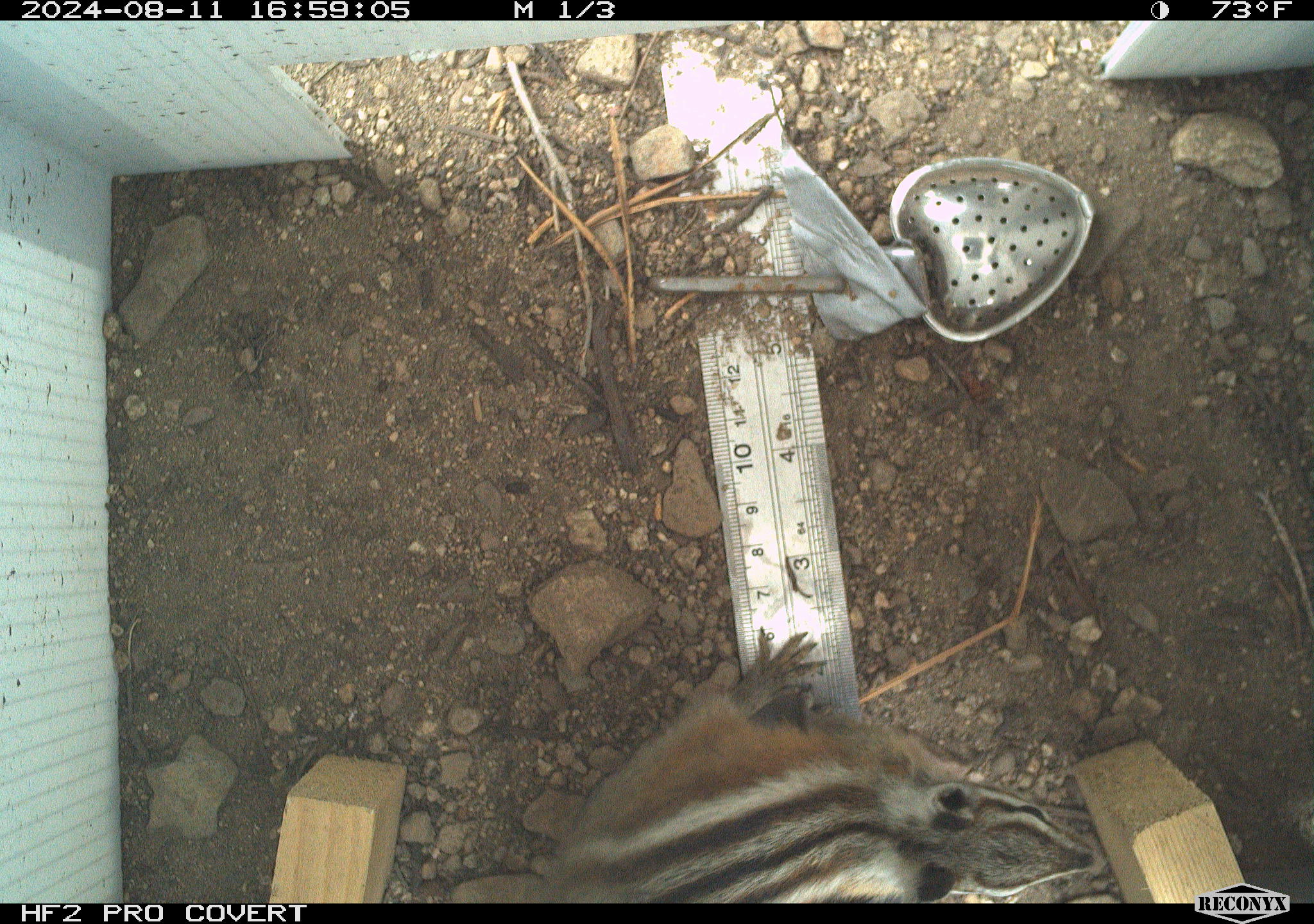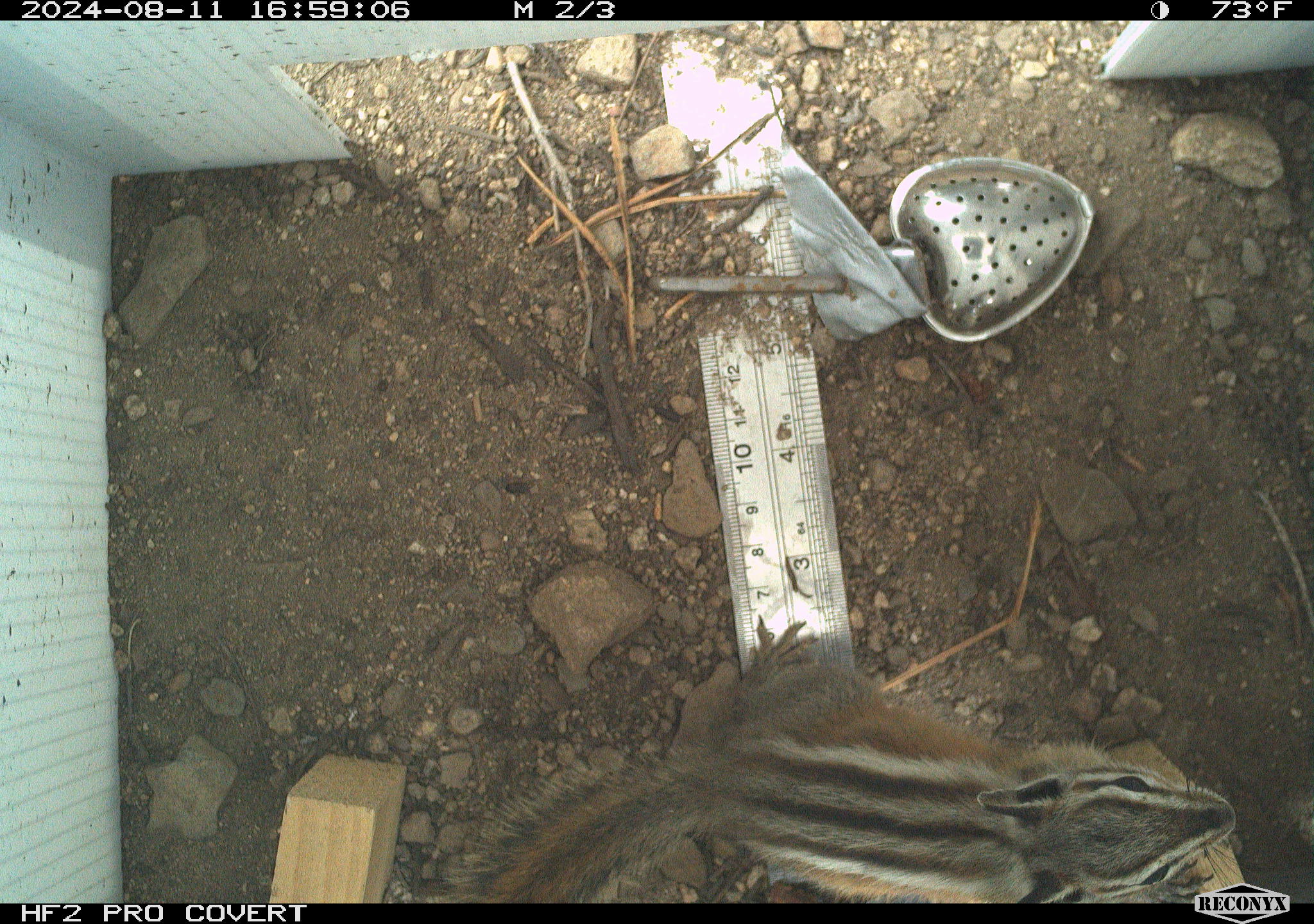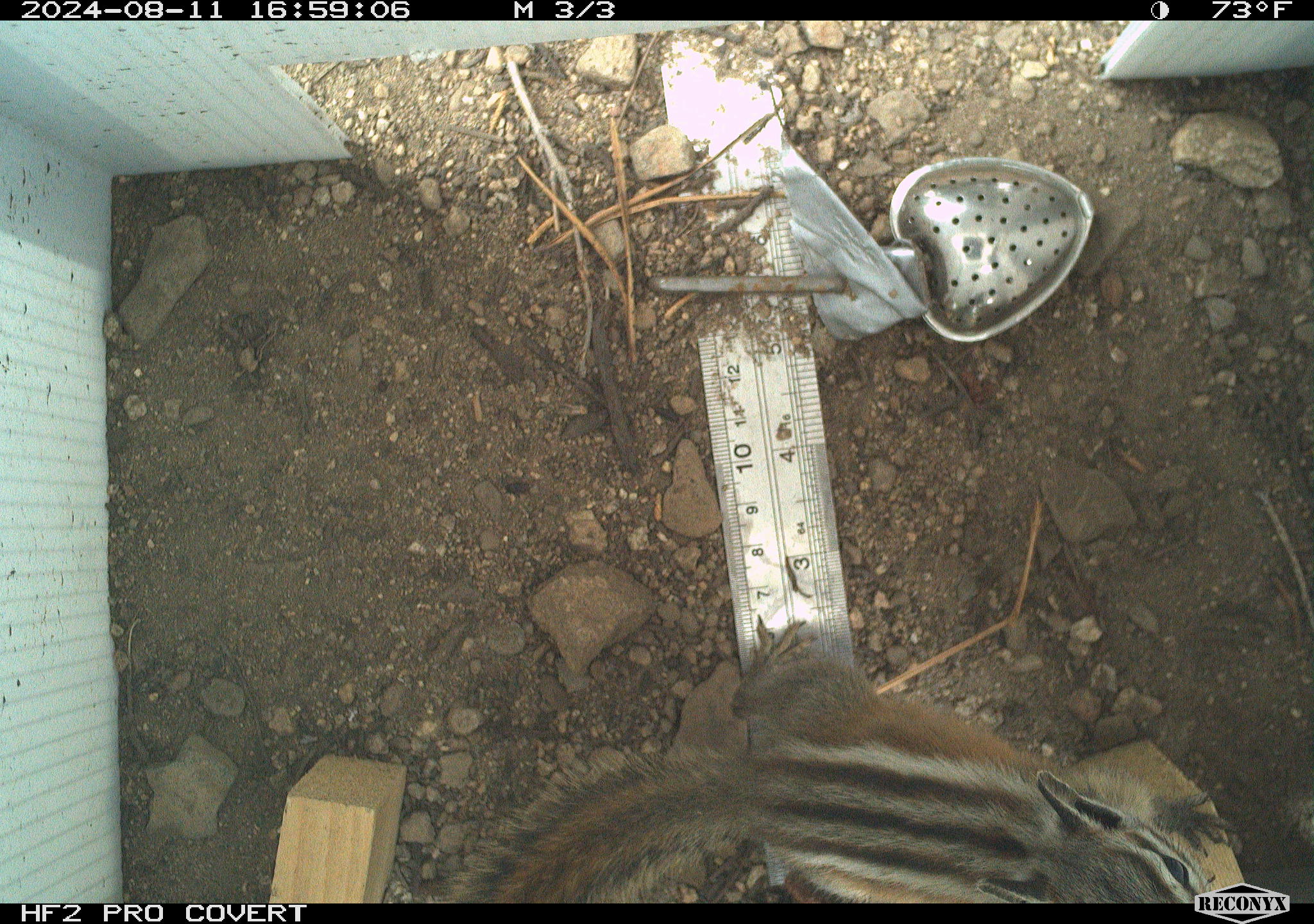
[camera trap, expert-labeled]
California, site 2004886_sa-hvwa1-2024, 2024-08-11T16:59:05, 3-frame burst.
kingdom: Animalia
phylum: Chordata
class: Mammalia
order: Rodentia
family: Sciuridae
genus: Neotamias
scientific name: Neotamias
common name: western chipmunks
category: neotamias species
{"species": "neotamias species (western chipmunks) (Neotamias)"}